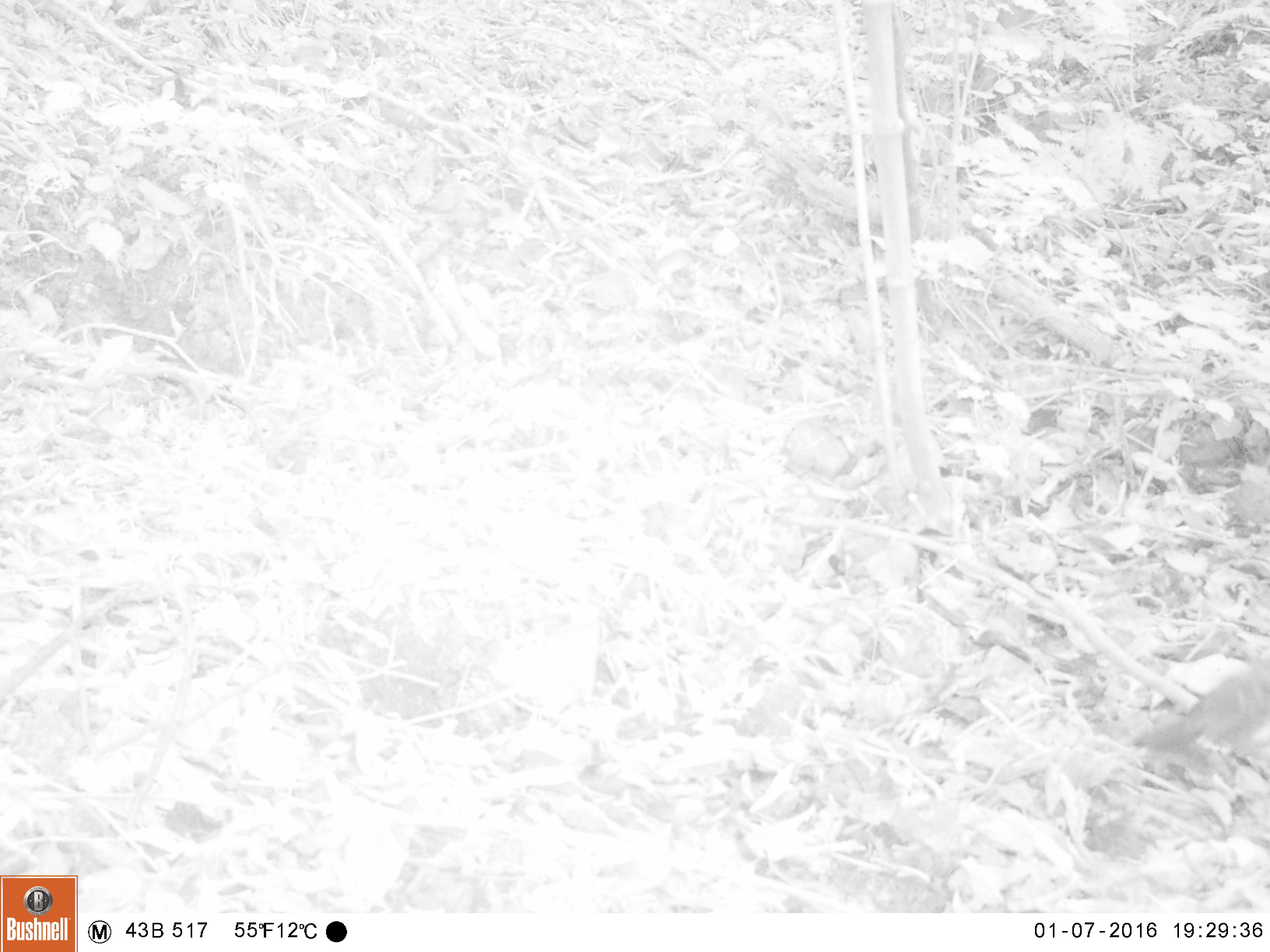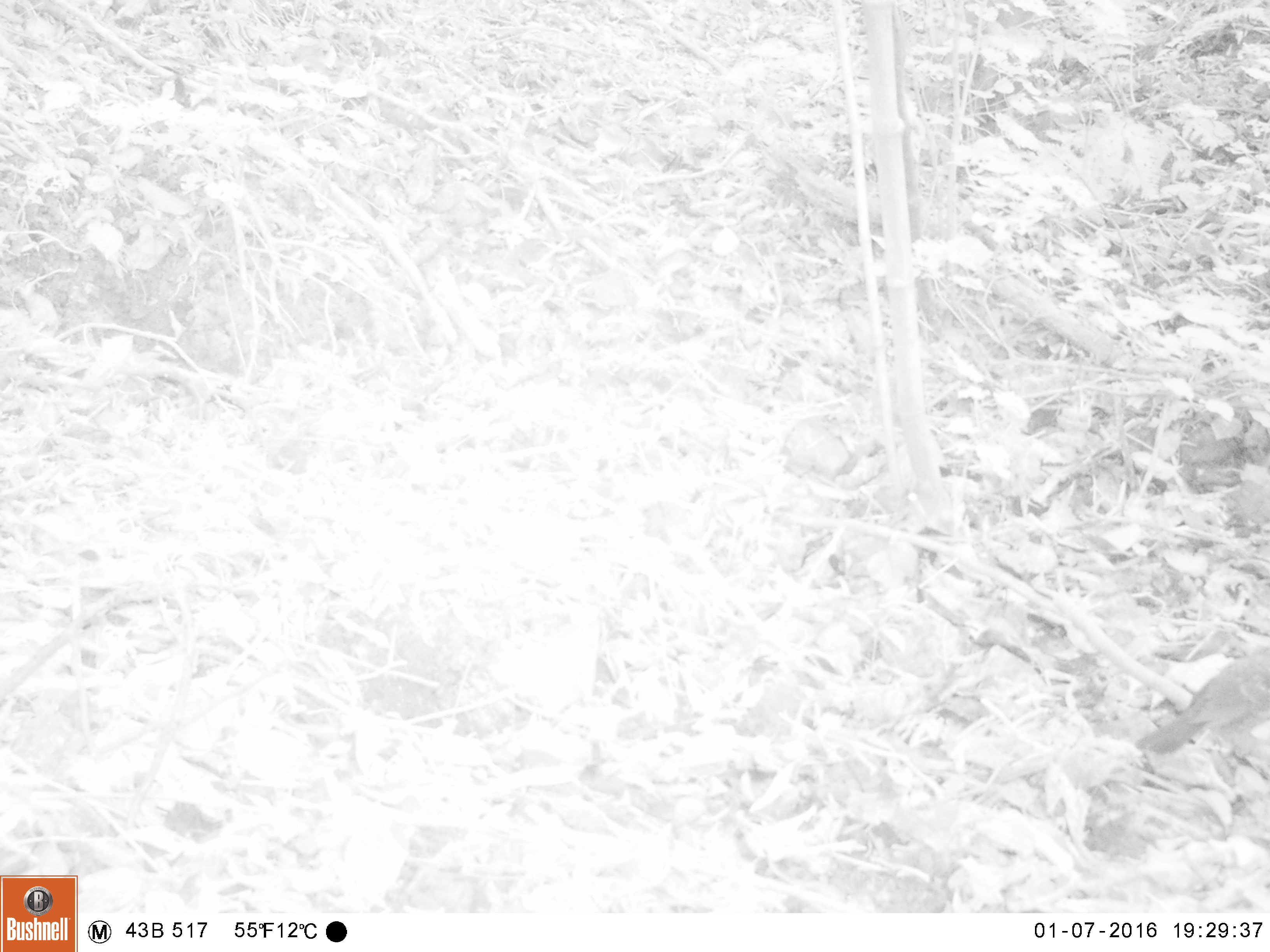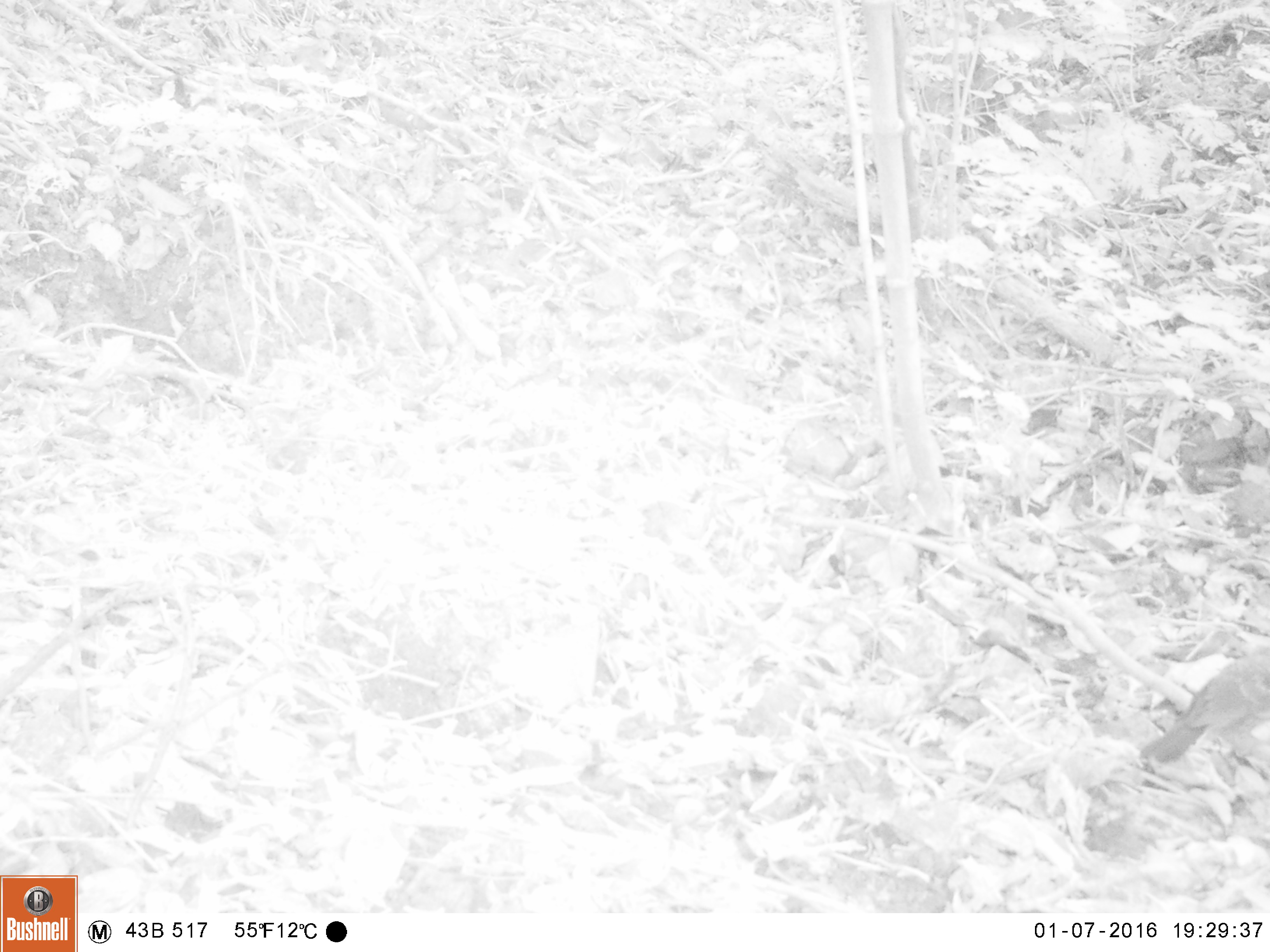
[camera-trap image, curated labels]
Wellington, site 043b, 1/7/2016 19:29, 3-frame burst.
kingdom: Animalia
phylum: Chordata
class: Aves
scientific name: Aves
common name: bird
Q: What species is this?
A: Bird (Aves).